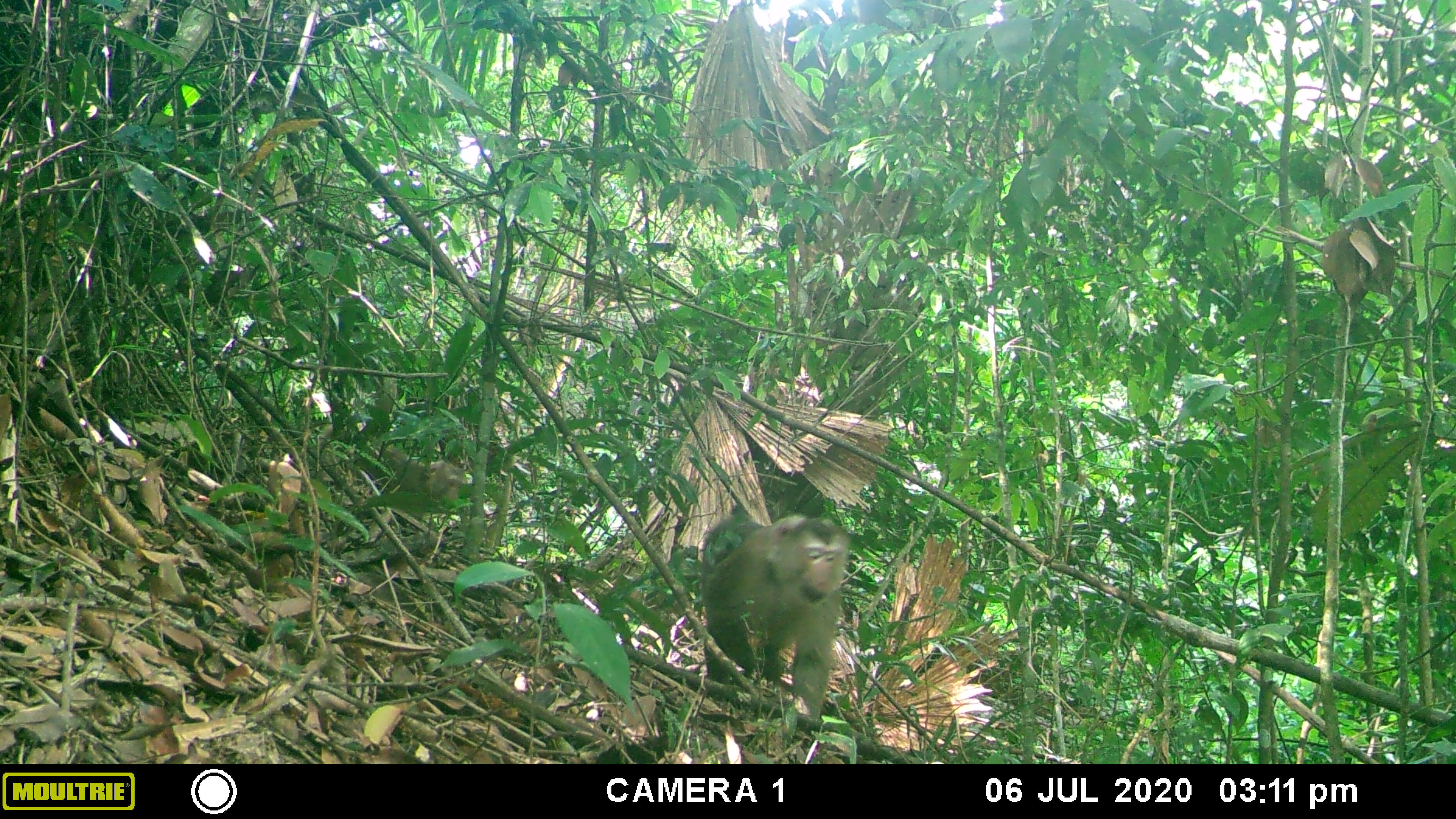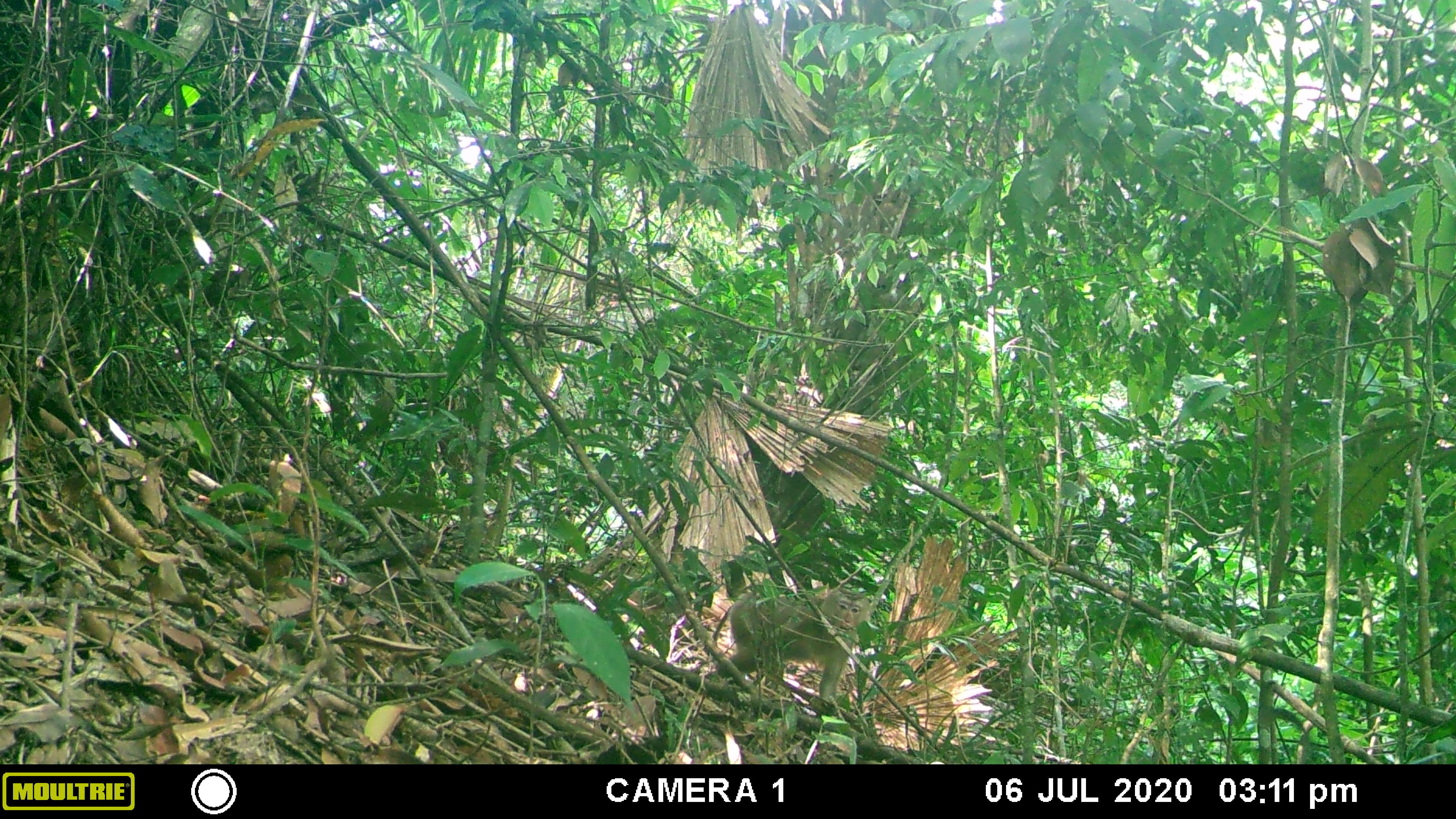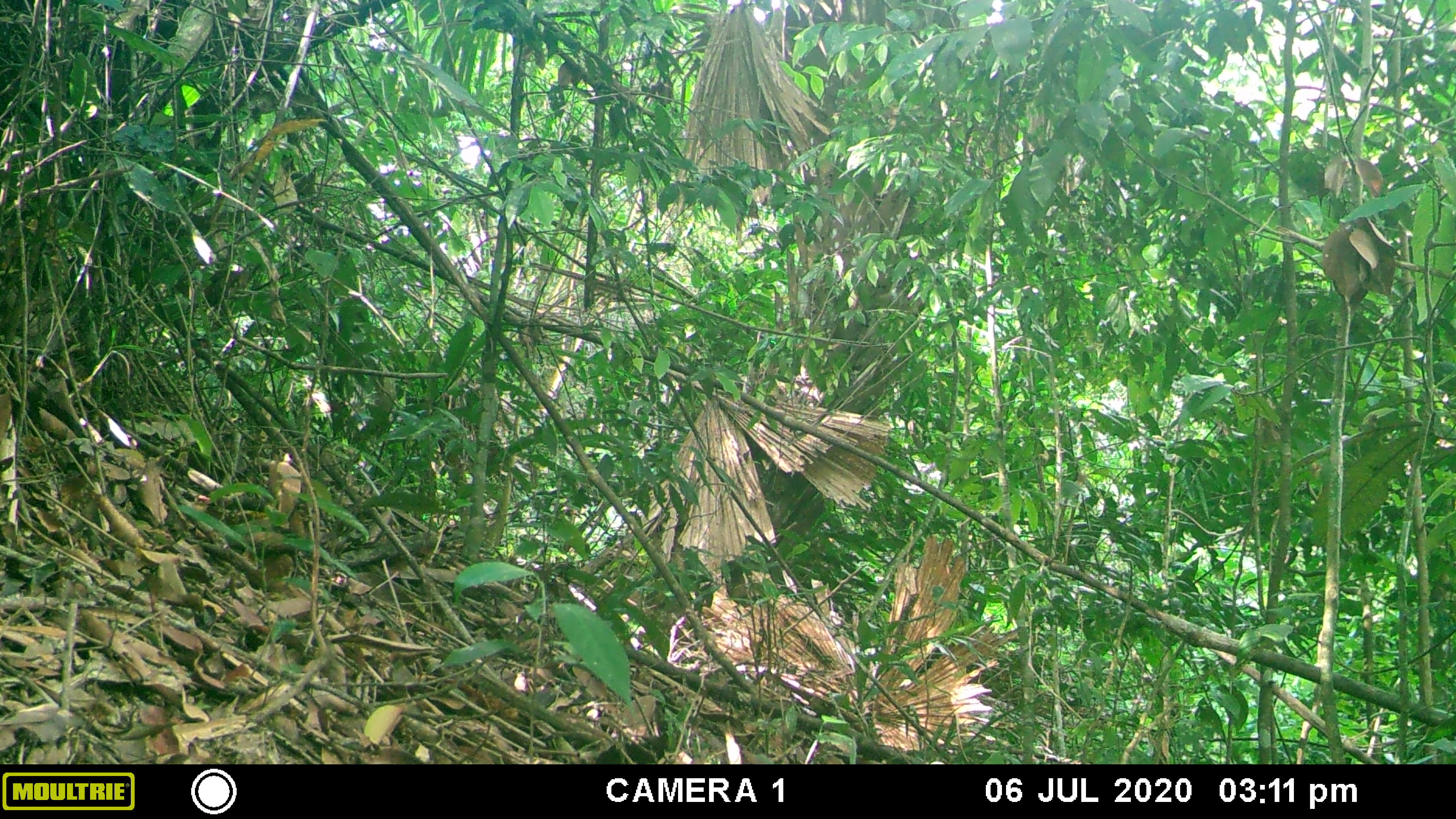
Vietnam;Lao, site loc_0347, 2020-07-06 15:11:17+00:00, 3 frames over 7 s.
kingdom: Animalia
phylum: Chordata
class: Mammalia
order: Primates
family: Cercopithecidae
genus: Macaca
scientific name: Macaca nemestrina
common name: pig-tailed macaque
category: pig tailed macaque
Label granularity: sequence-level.